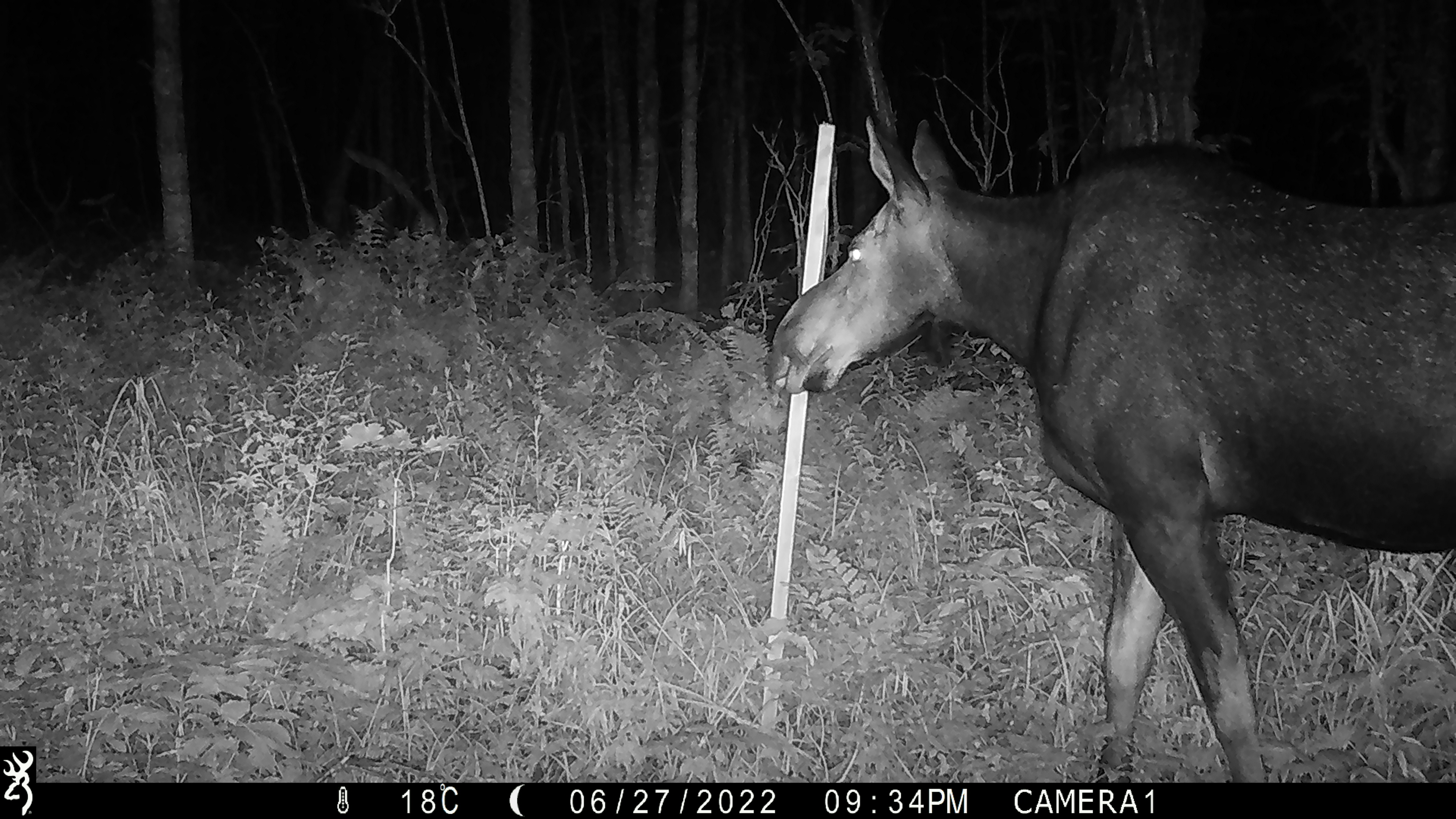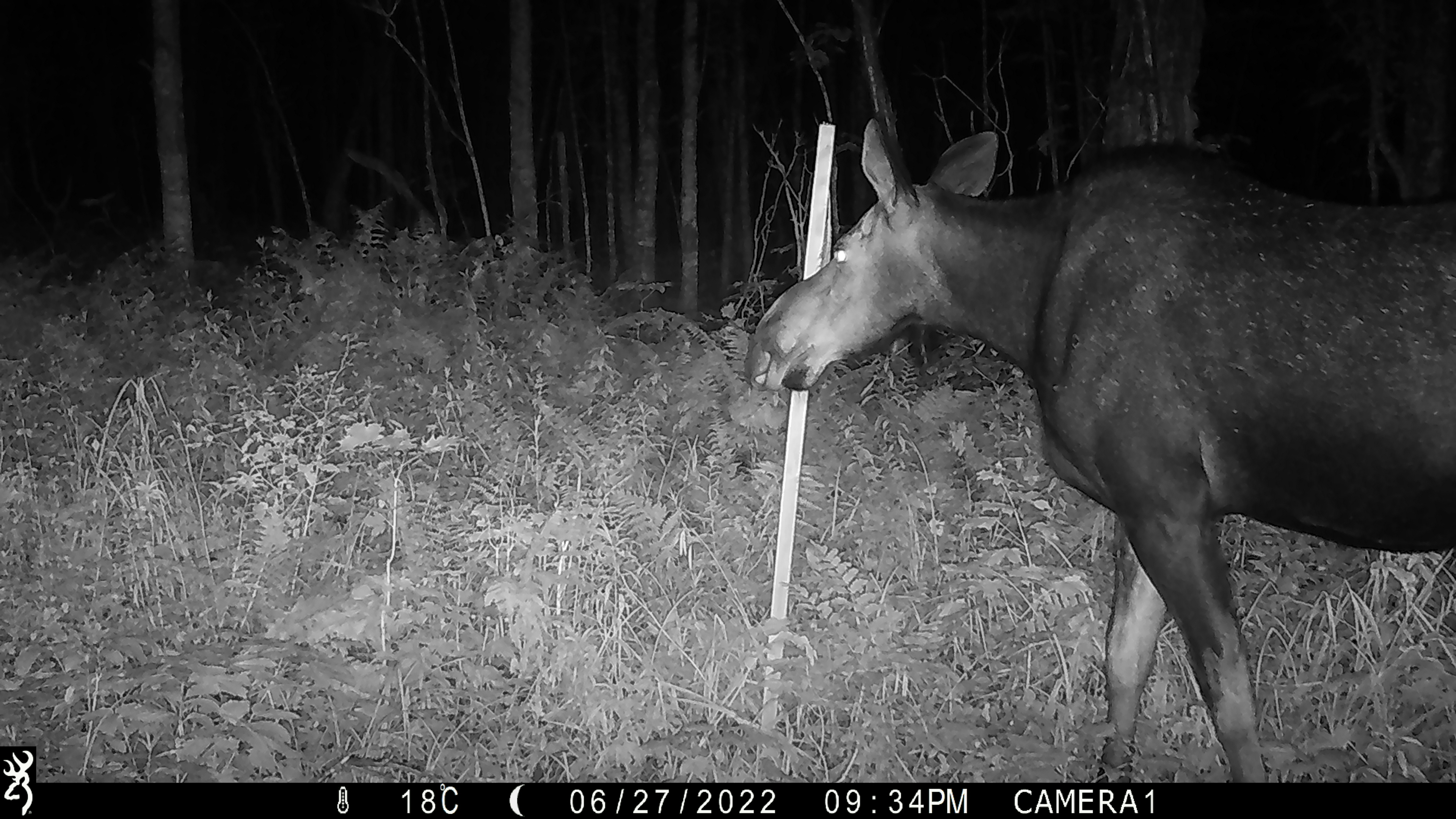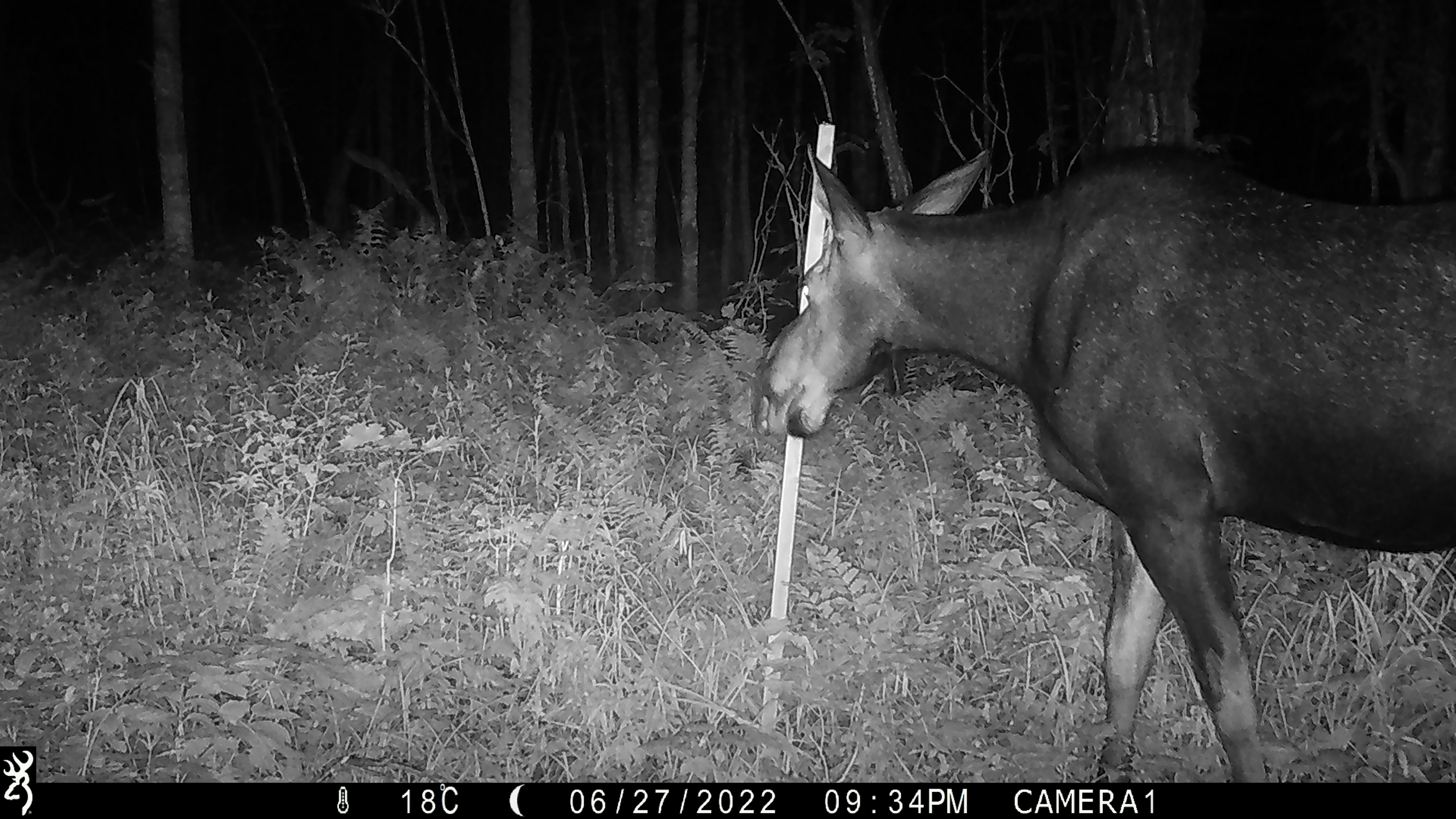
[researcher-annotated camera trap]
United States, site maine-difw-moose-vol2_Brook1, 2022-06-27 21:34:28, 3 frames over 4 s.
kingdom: Animalia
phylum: Chordata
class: Mammalia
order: Artiodactyla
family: Cervidae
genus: Alces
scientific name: Alces alces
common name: moose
Moose (Alces alces).